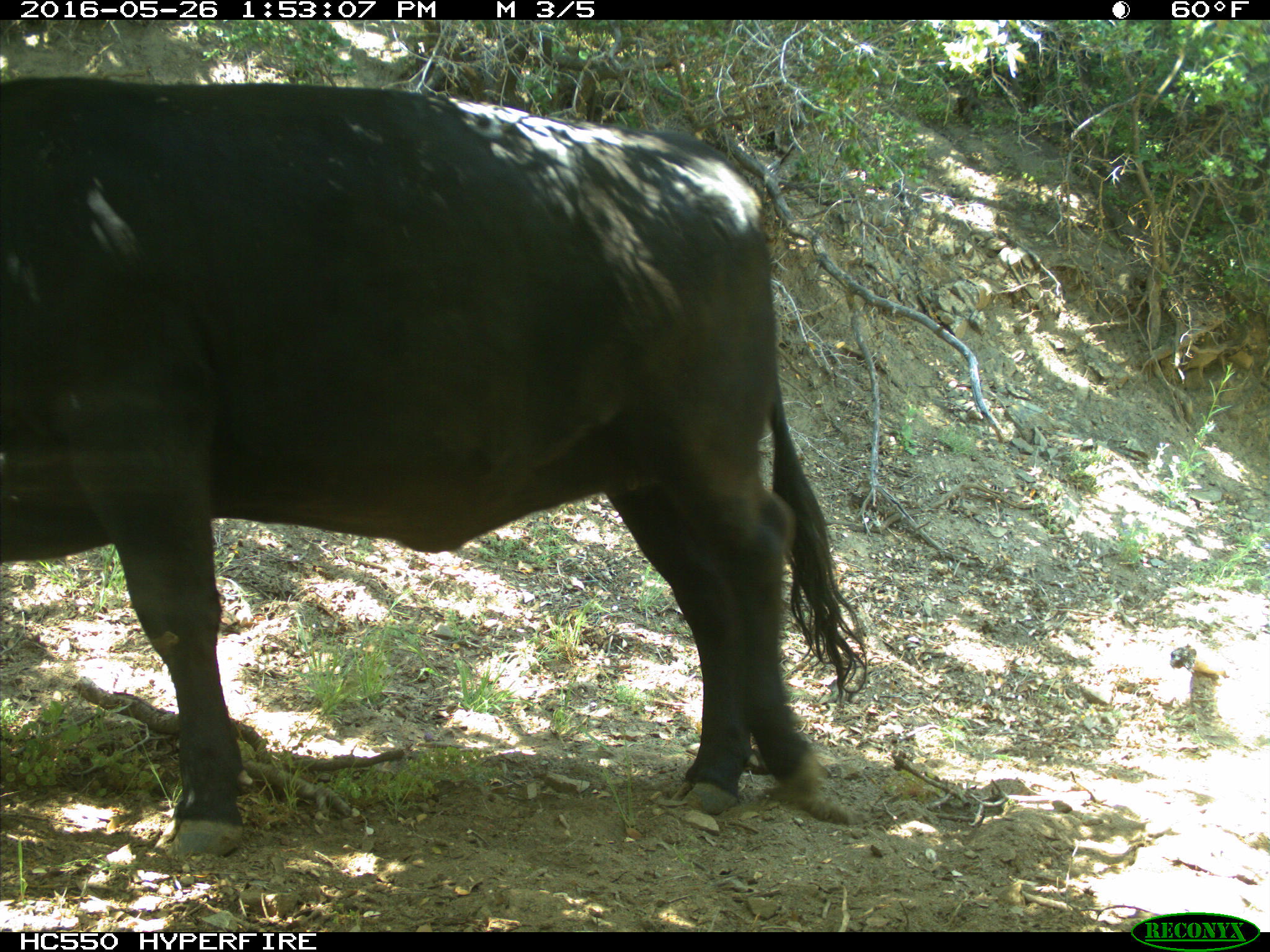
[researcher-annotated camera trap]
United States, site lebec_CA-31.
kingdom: Animalia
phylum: Chordata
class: Mammalia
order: Artiodactyla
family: Bovidae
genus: Bos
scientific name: Bos taurus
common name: domestic cow